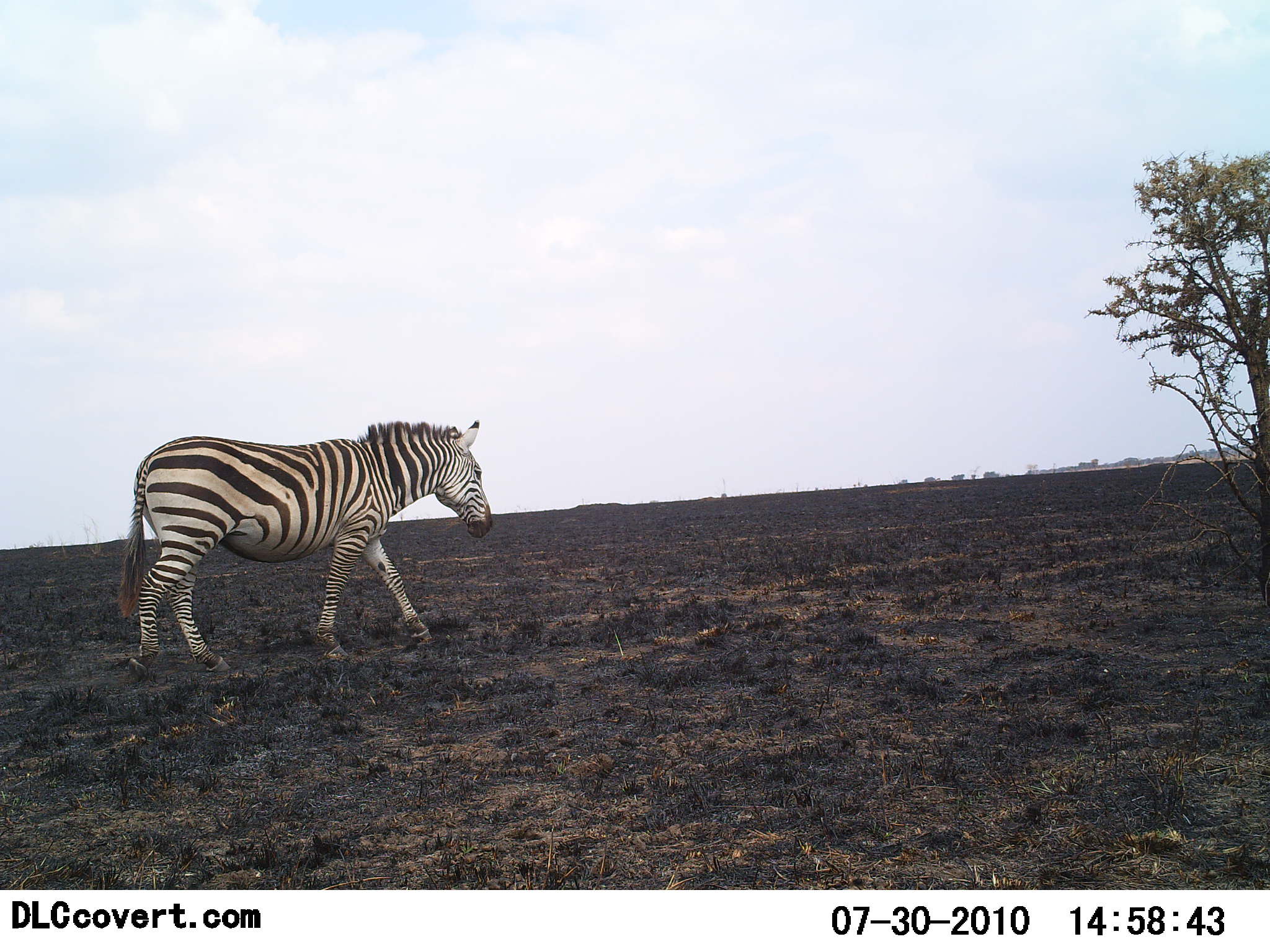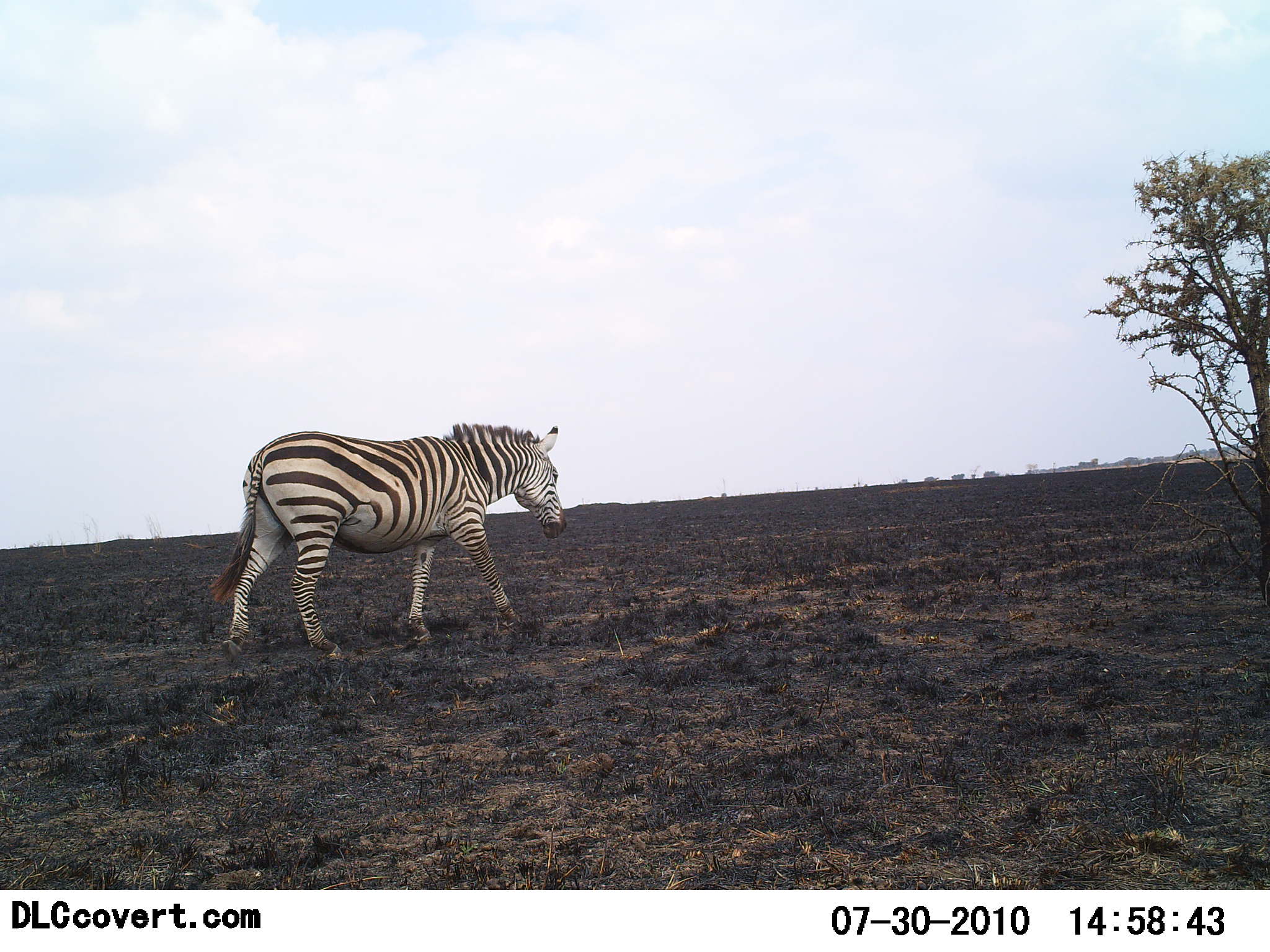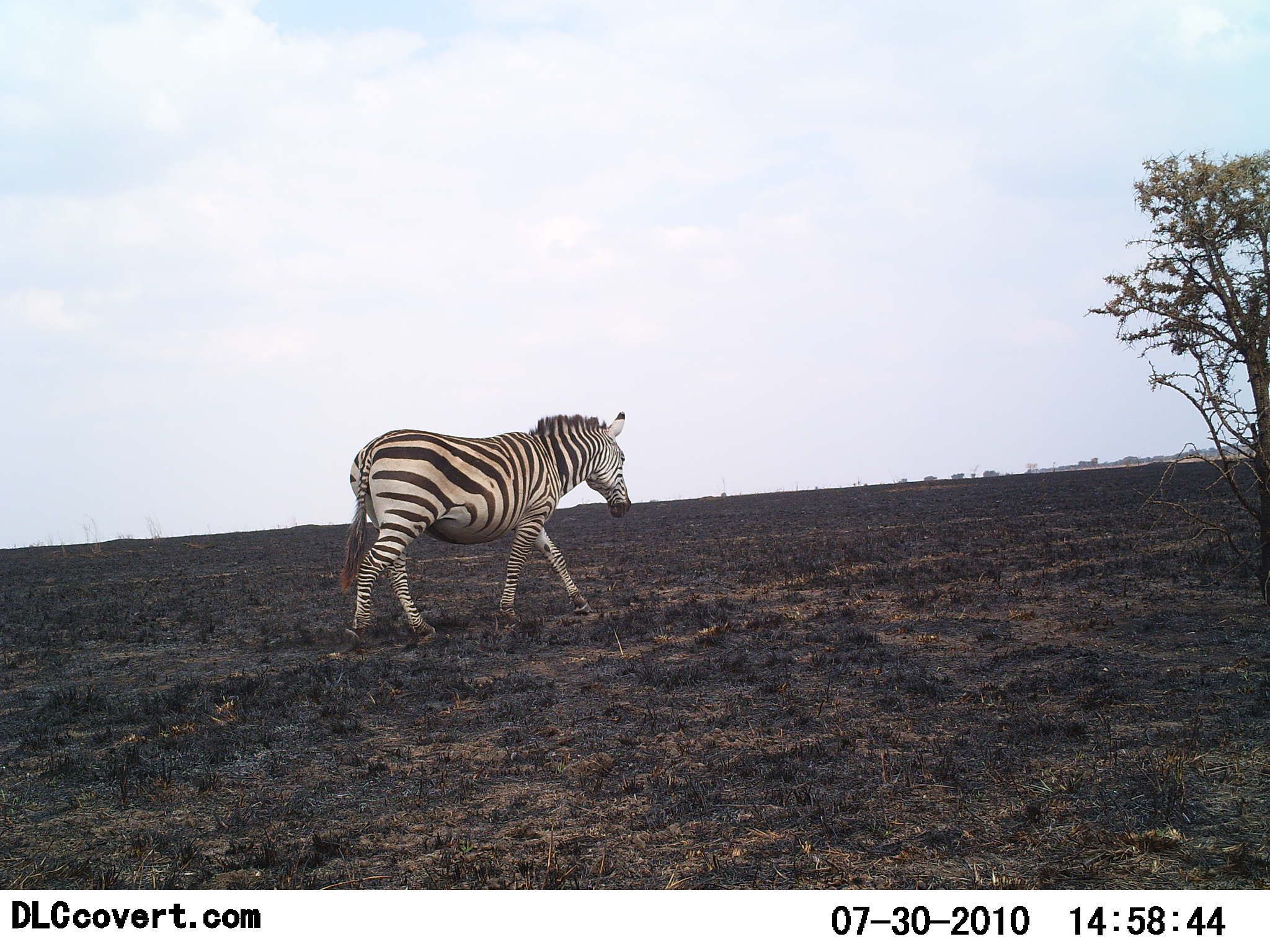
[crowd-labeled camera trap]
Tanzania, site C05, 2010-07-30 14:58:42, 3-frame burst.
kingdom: Animalia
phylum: Chordata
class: Mammalia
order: Perissodactyla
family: Equidae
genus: Equus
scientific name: Equus quagga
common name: plains zebra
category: zebra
Zebra (plains zebra) (Equus quagga), count 1. Behavior (volunteer vote fractions): standing 0%, resting 0%, moving 100%, interacting 0%. Young present (vote fraction): 0%. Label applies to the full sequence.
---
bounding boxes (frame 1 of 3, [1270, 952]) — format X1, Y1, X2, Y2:
animal: 119, 418, 497, 685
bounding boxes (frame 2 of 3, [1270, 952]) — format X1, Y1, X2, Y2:
animal: 209, 423, 570, 664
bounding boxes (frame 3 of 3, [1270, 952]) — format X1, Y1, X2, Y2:
animal: 340, 411, 632, 650